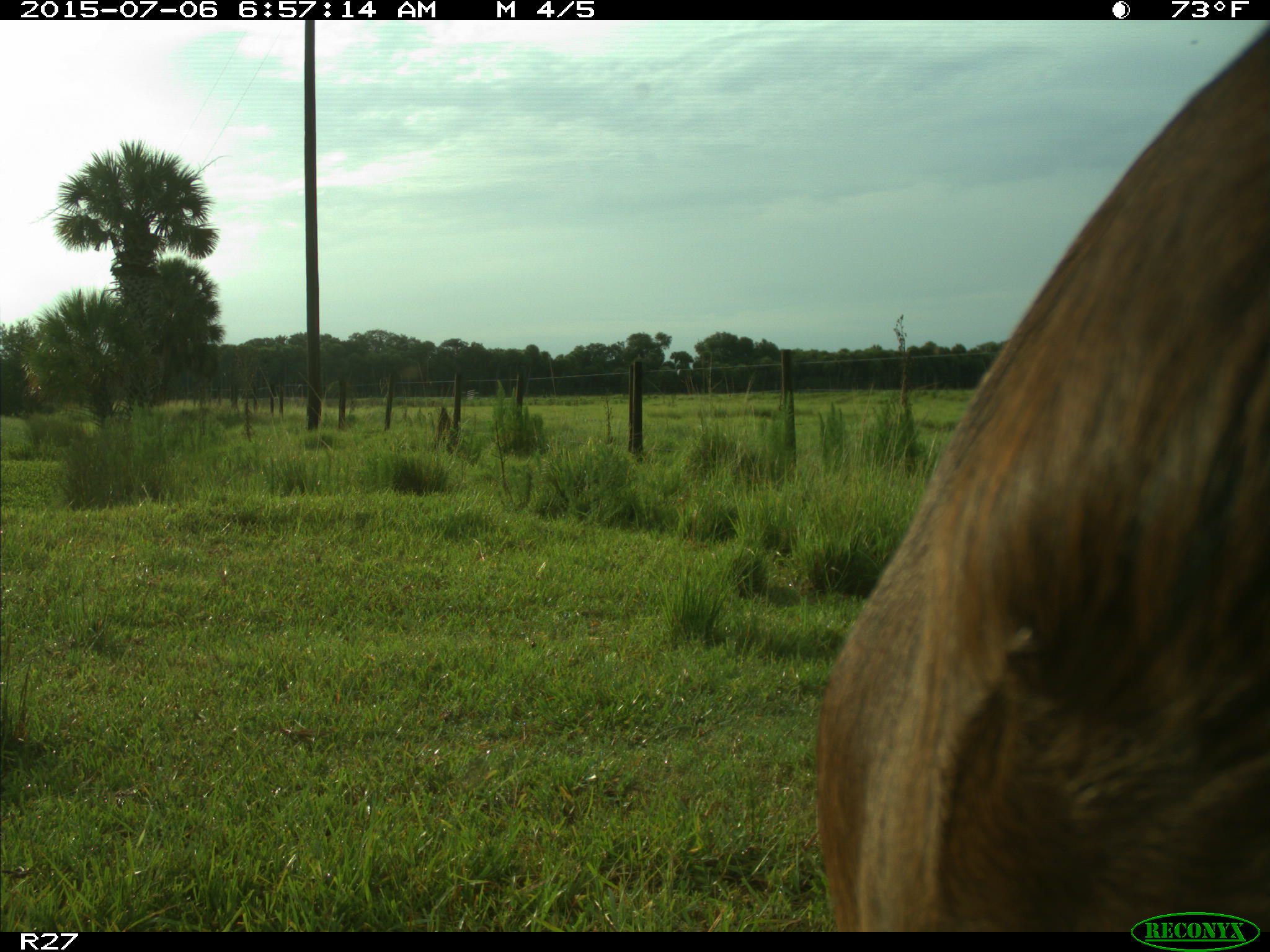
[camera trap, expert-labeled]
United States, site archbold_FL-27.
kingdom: Animalia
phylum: Chordata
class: Mammalia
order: Artiodactyla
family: Bovidae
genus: Bos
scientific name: Bos taurus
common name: domestic cow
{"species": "Bos taurus (domestic cow)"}